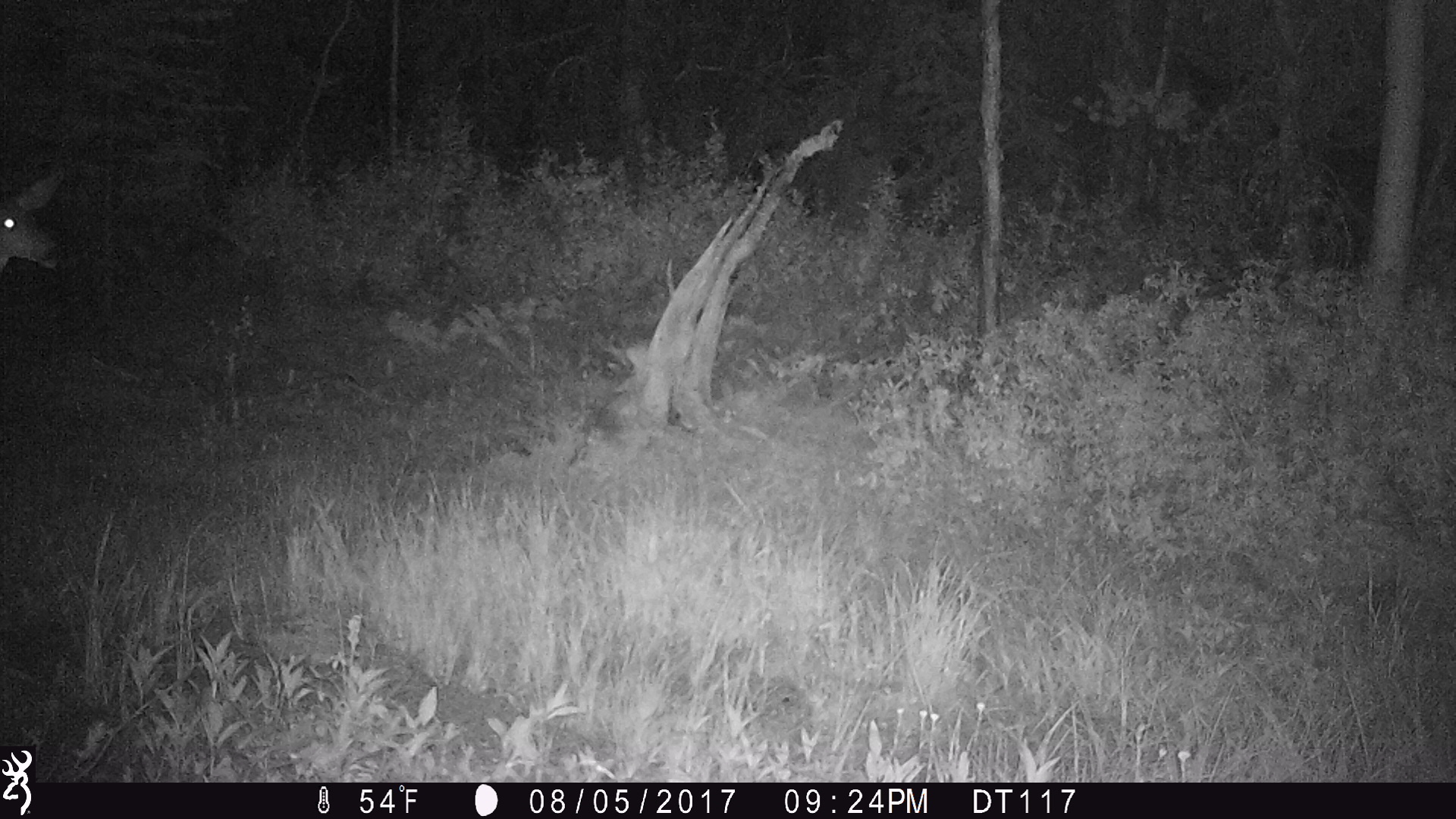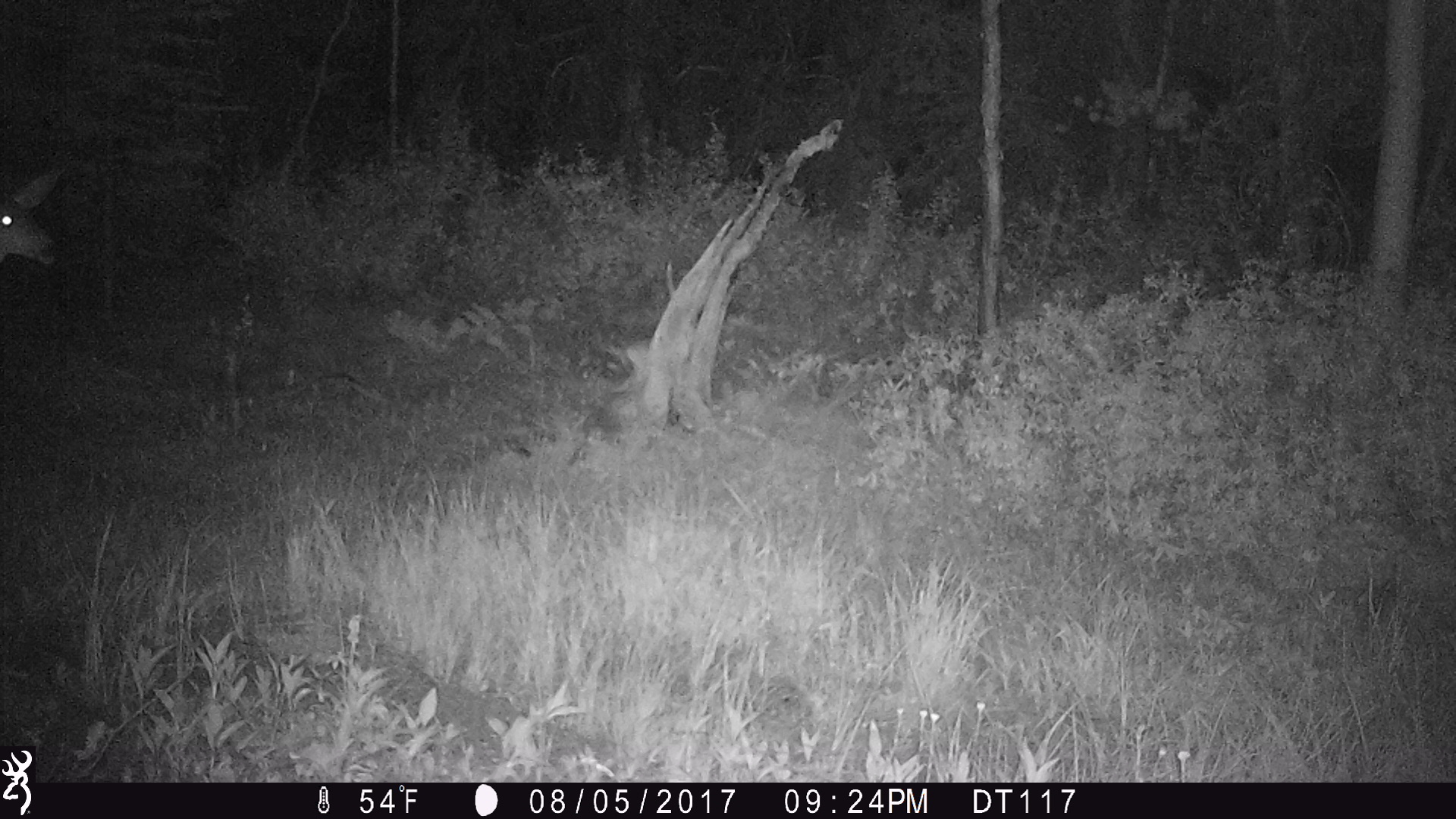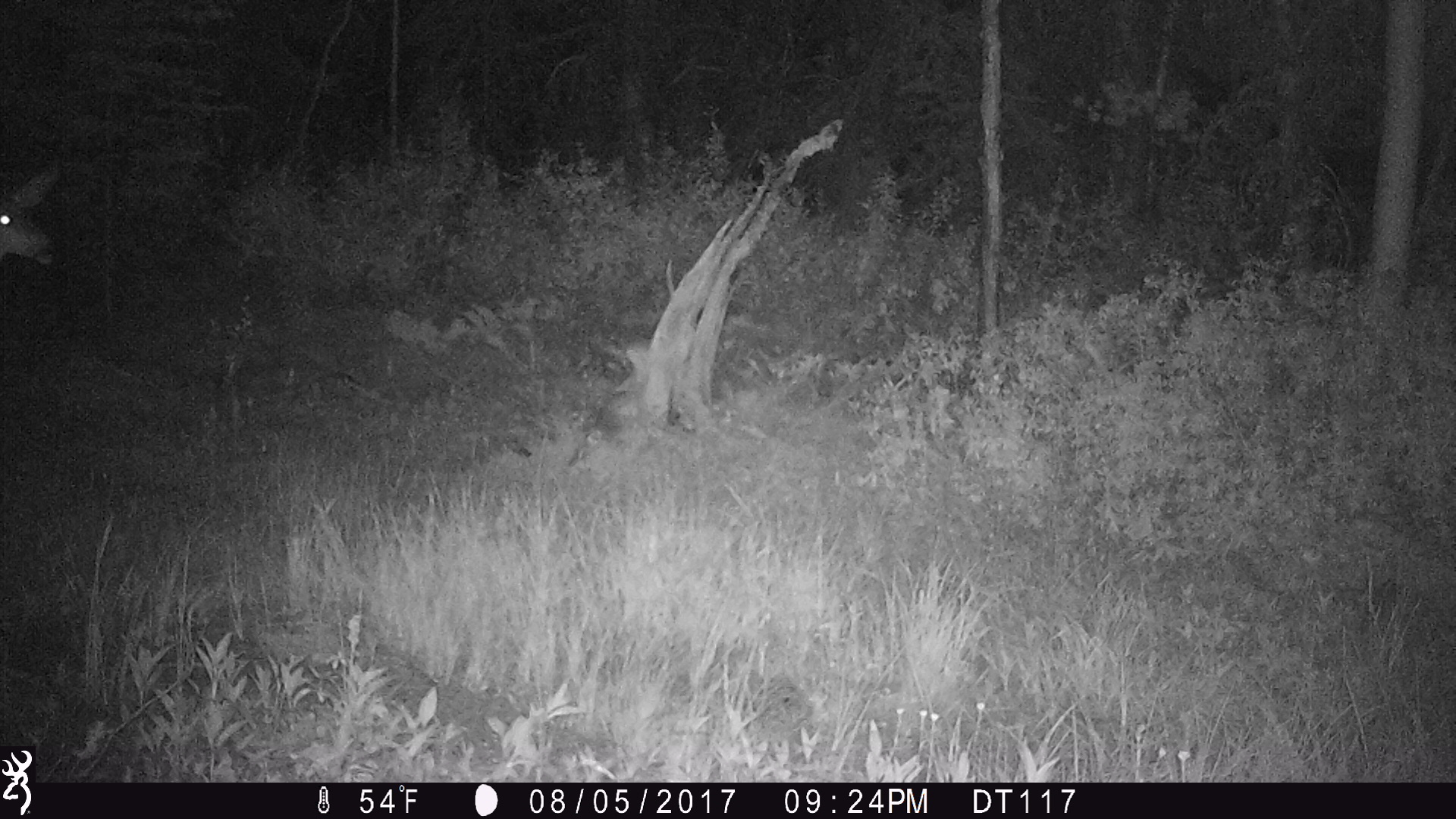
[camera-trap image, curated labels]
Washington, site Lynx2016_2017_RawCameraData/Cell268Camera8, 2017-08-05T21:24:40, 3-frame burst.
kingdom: Animalia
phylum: Chordata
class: Mammalia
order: Artiodactyla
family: Cervidae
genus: Odocoileus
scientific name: Odocoileus hemionus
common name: mule deer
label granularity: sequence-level